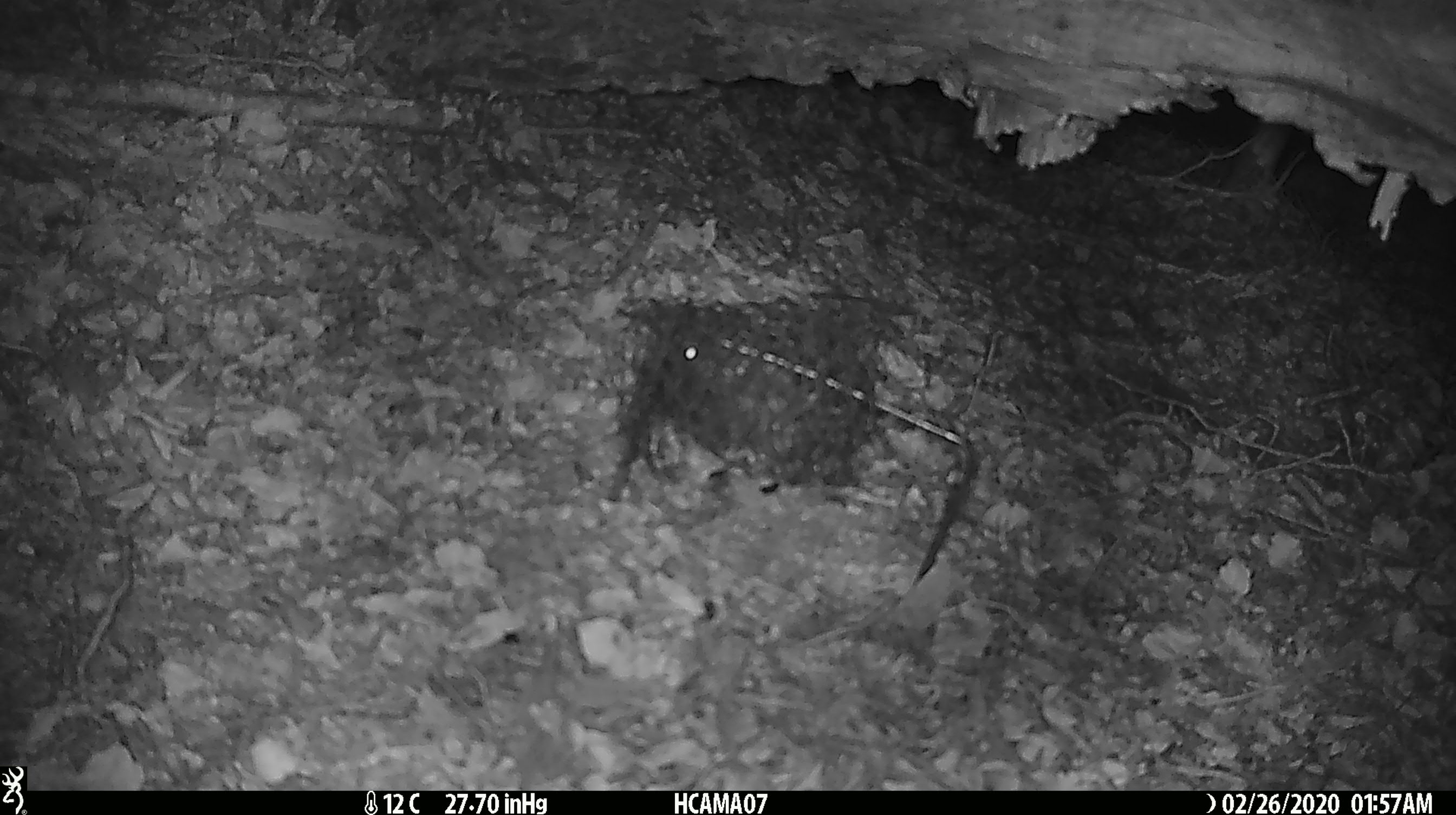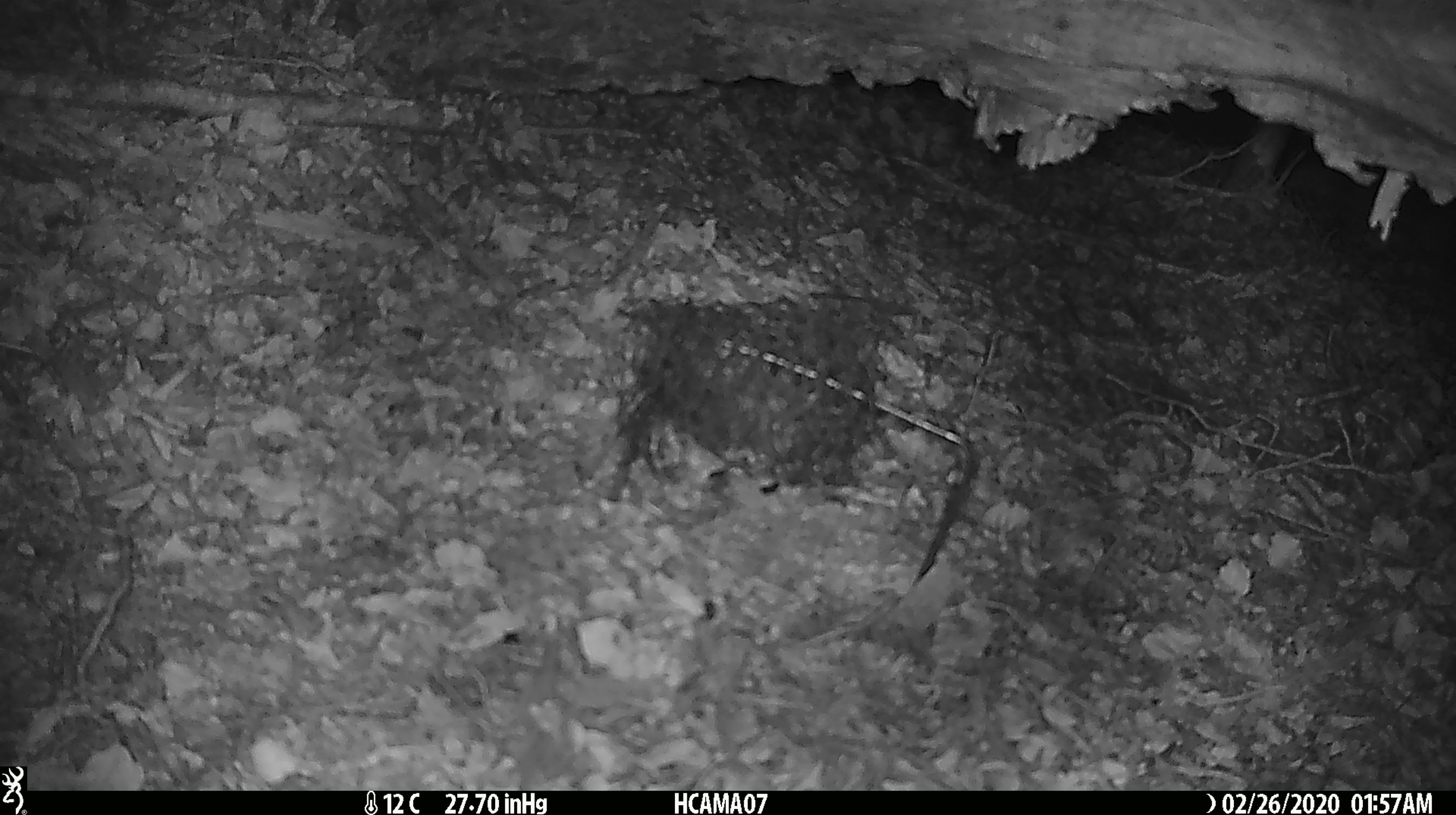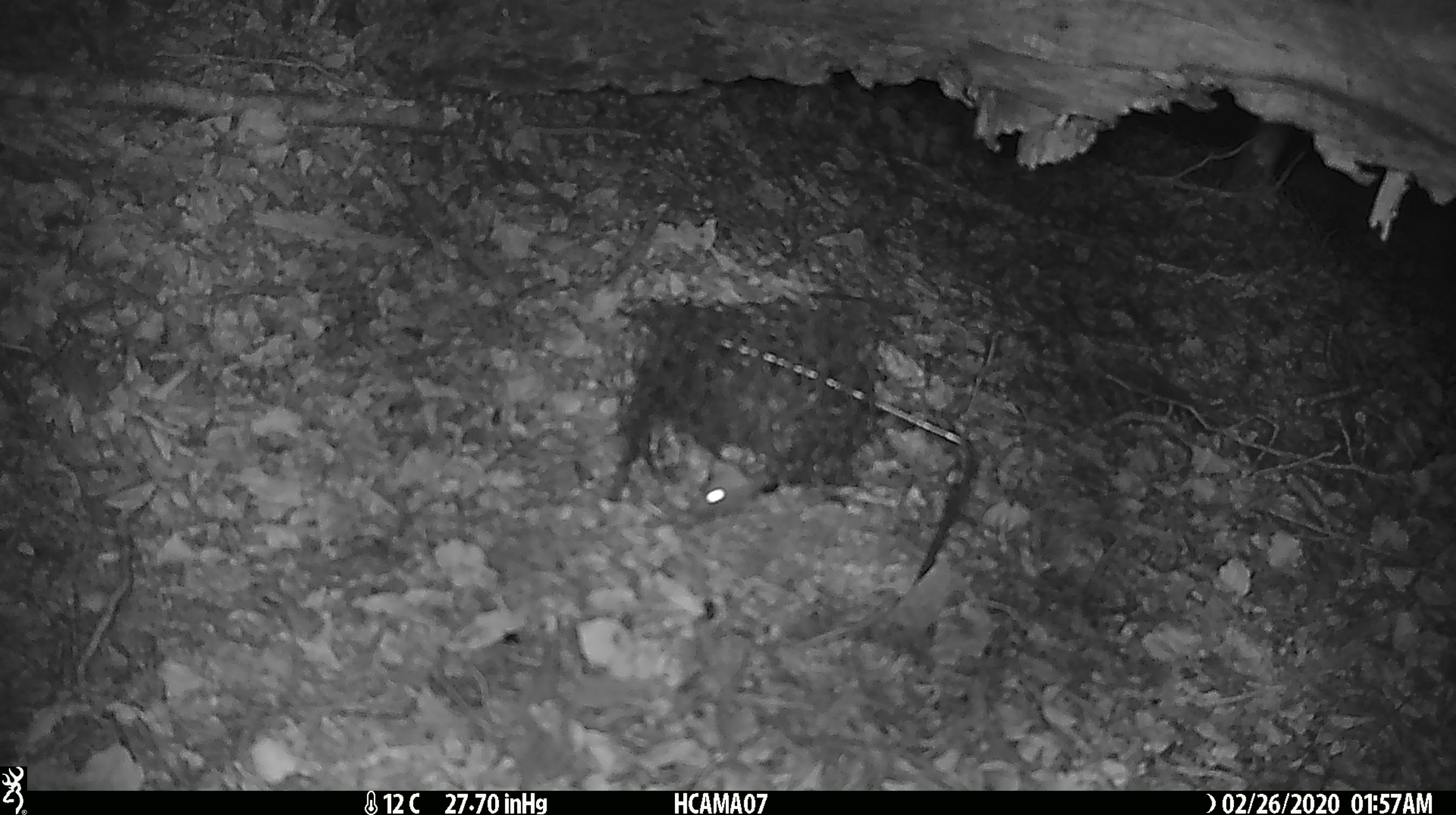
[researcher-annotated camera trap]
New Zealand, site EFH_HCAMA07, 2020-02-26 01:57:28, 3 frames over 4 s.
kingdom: Animalia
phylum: Chordata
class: Mammalia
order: Rodentia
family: Muridae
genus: Mus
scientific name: Mus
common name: mouse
Mouse (Mus).